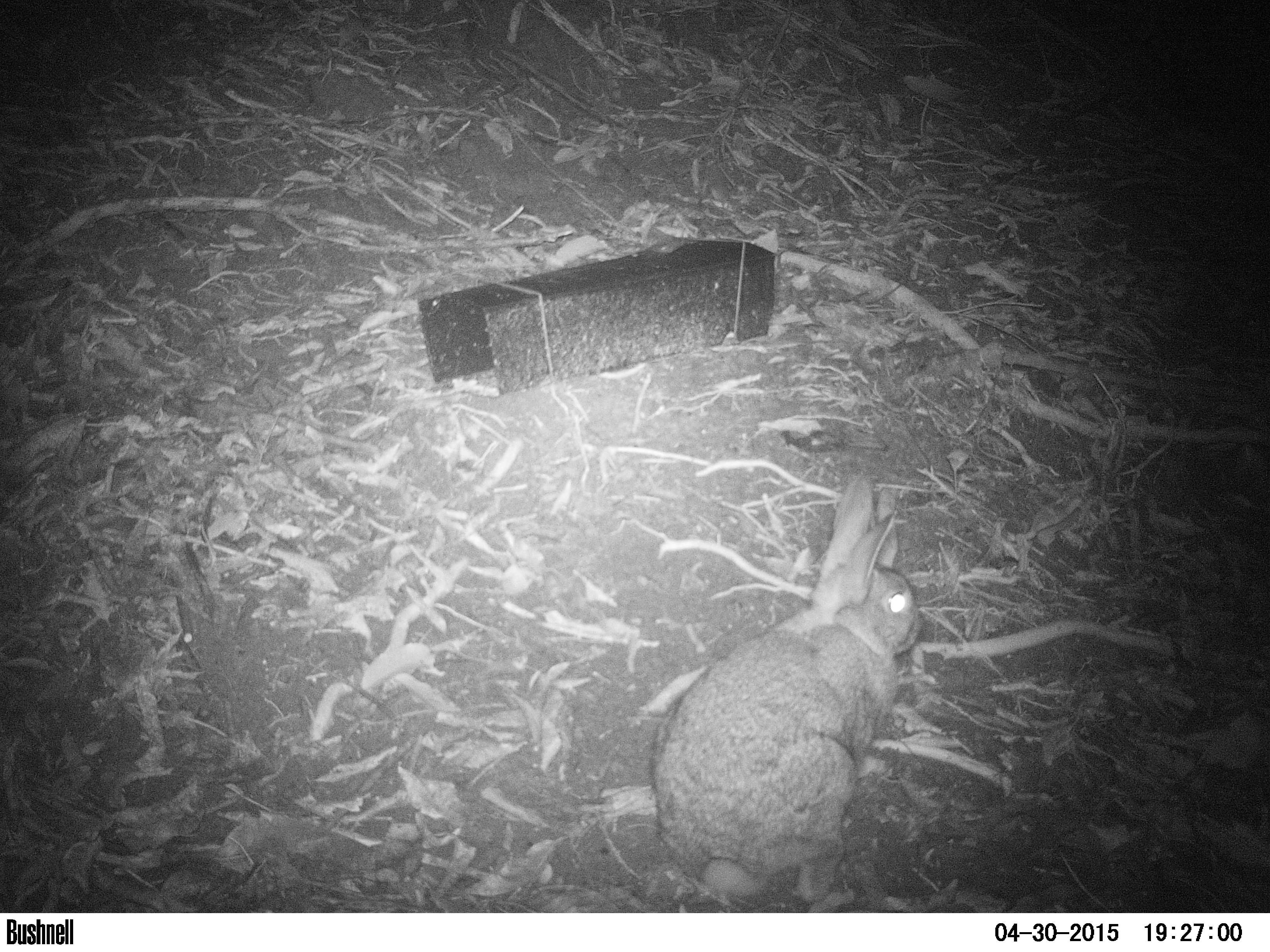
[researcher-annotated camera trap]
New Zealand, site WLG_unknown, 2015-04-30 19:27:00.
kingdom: Animalia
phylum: Chordata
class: Mammalia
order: Lagomorpha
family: Leporidae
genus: Oryctolagus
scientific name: Oryctolagus cuniculus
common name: european rabbit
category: rabbit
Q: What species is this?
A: Rabbit (european rabbit) (Oryctolagus cuniculus).